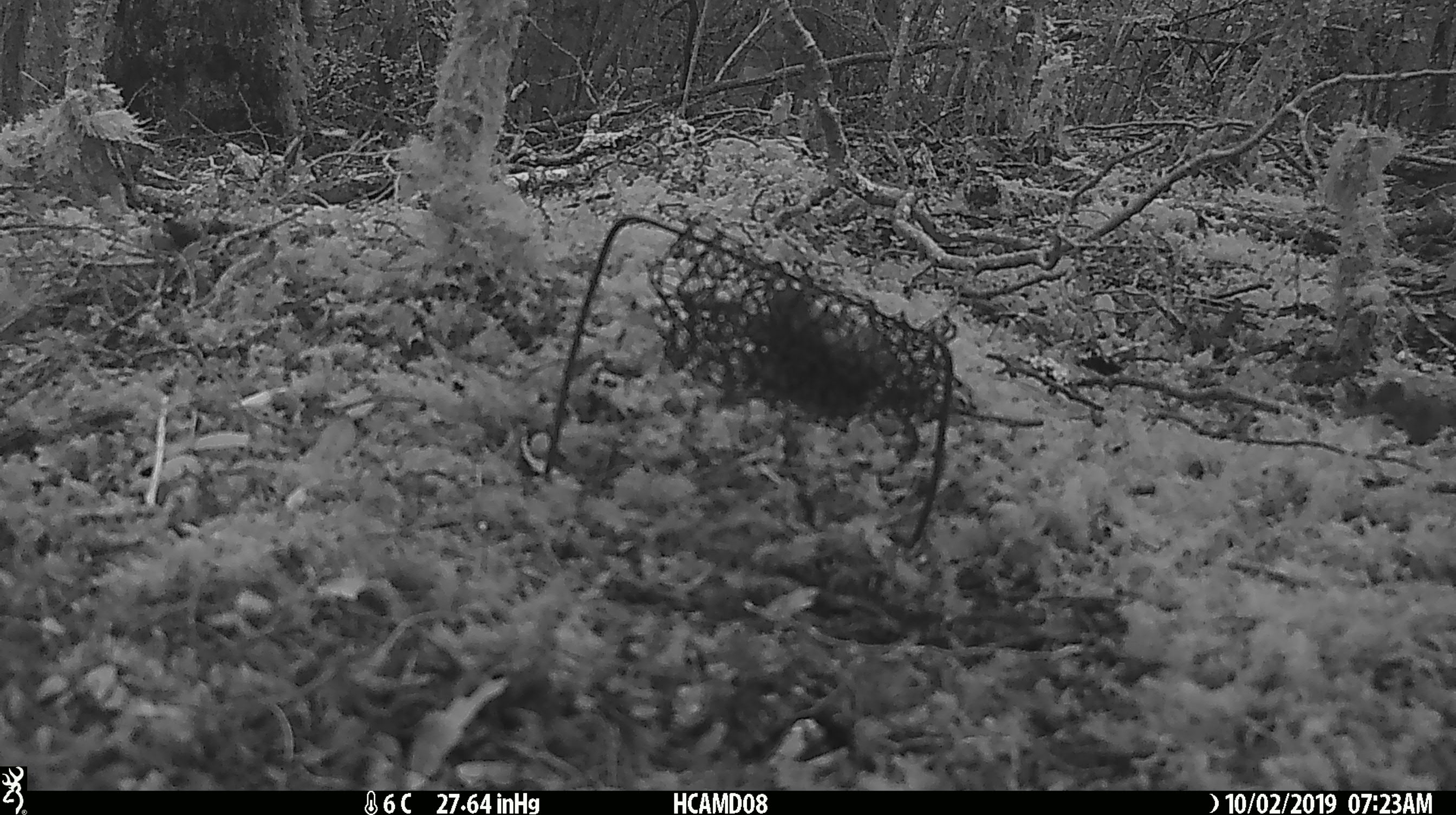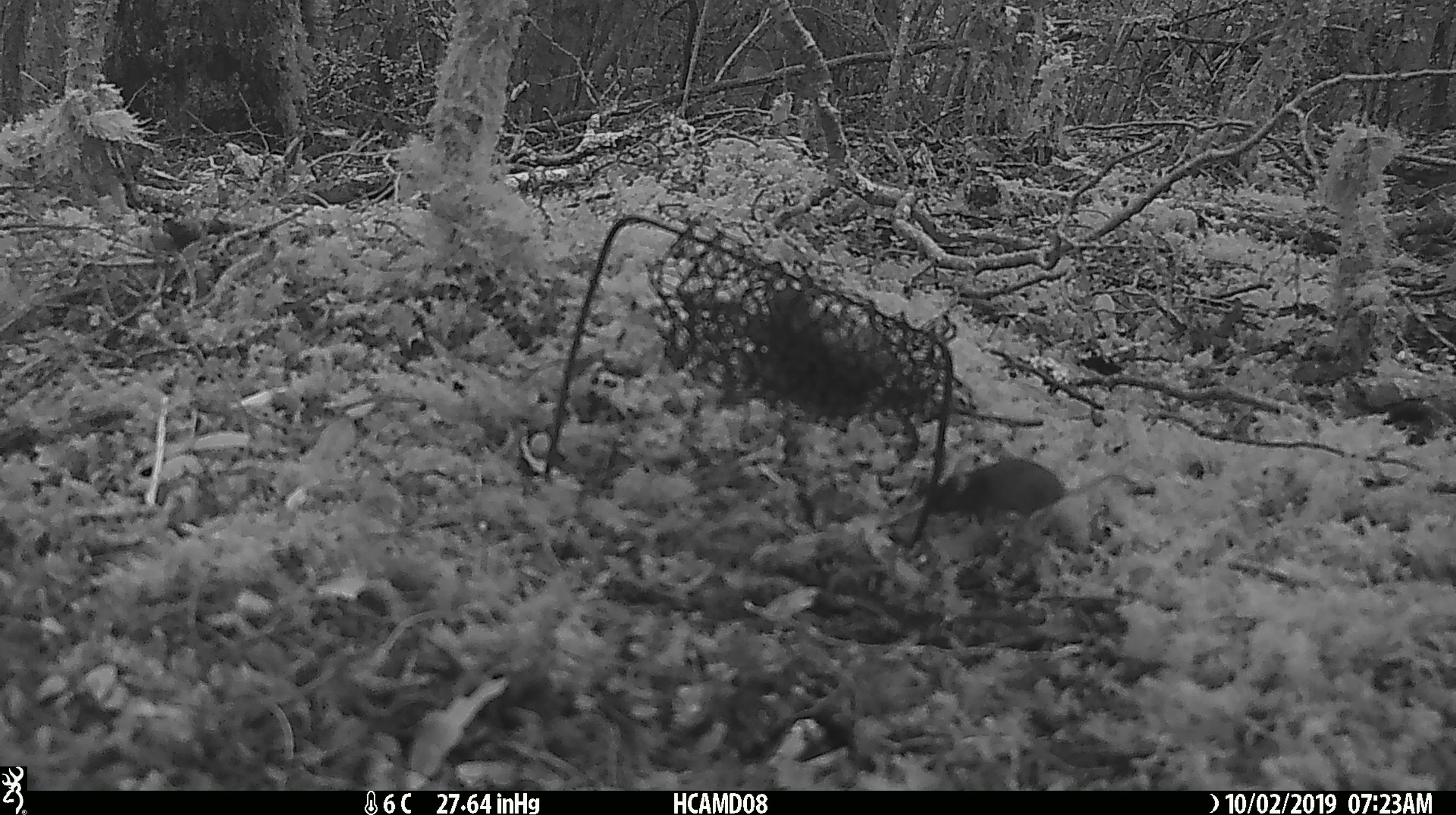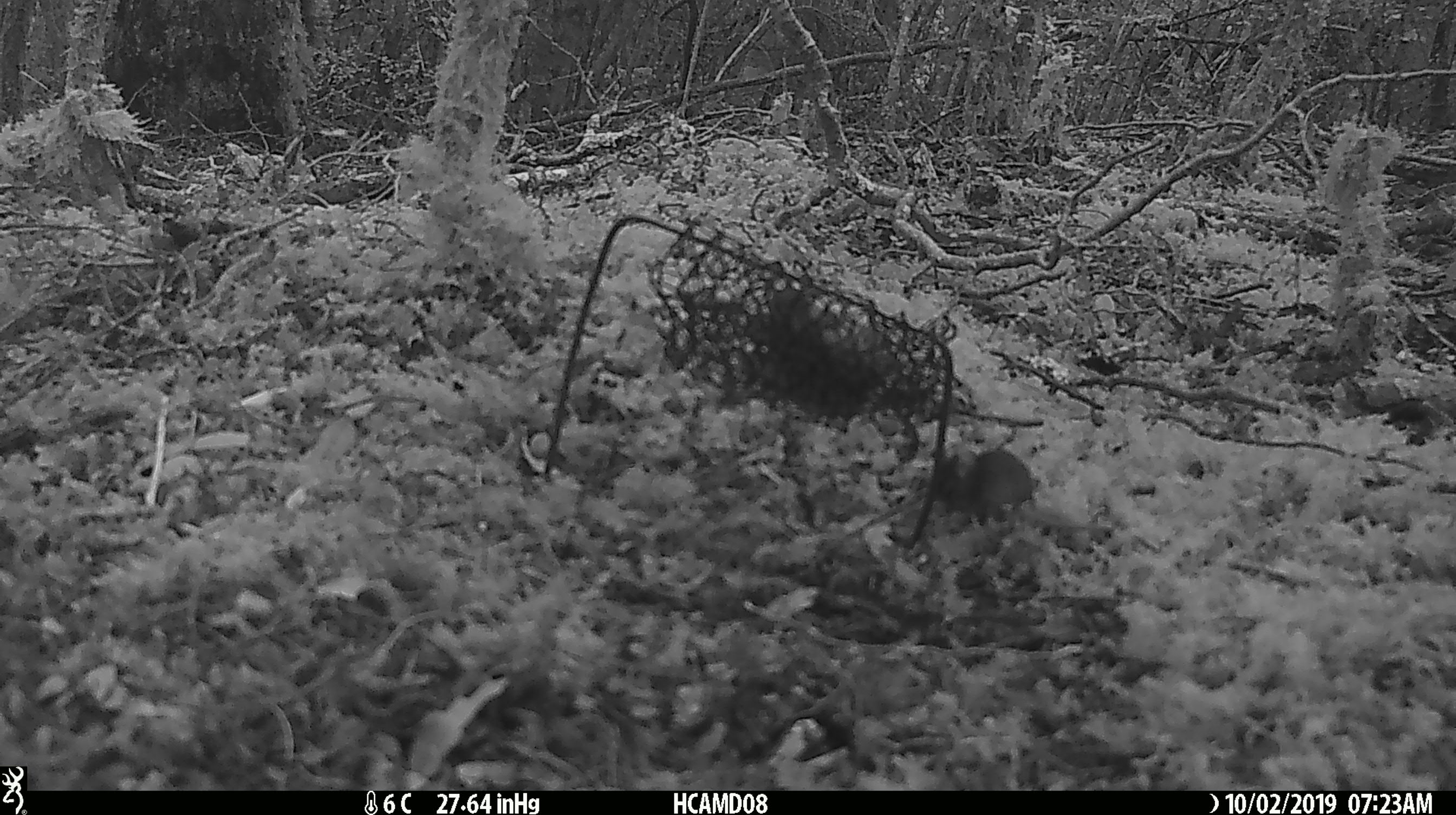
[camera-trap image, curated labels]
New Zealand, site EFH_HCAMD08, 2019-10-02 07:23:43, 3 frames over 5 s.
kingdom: Animalia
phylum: Chordata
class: Mammalia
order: Rodentia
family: Muridae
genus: Mus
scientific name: Mus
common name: mouse